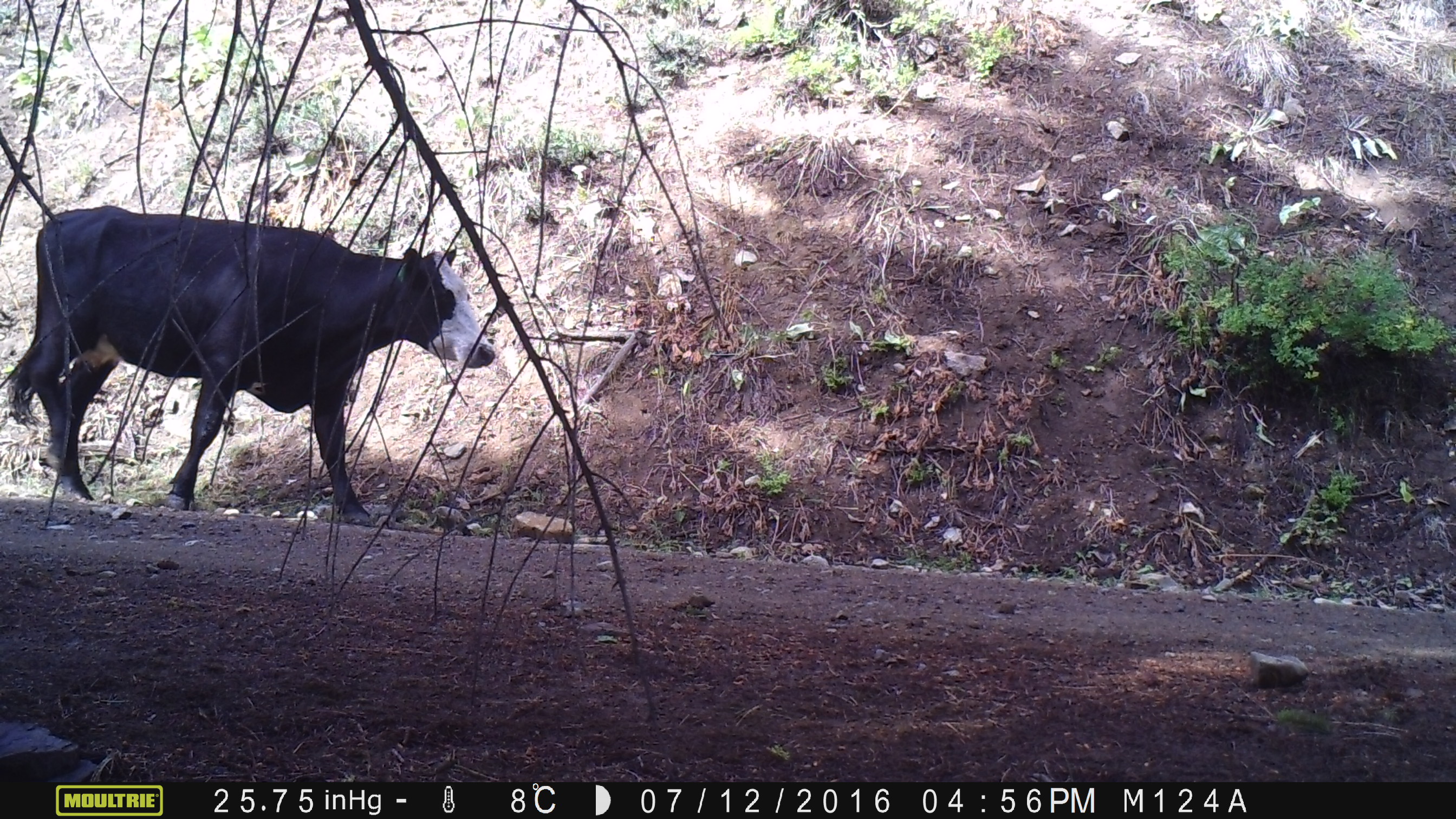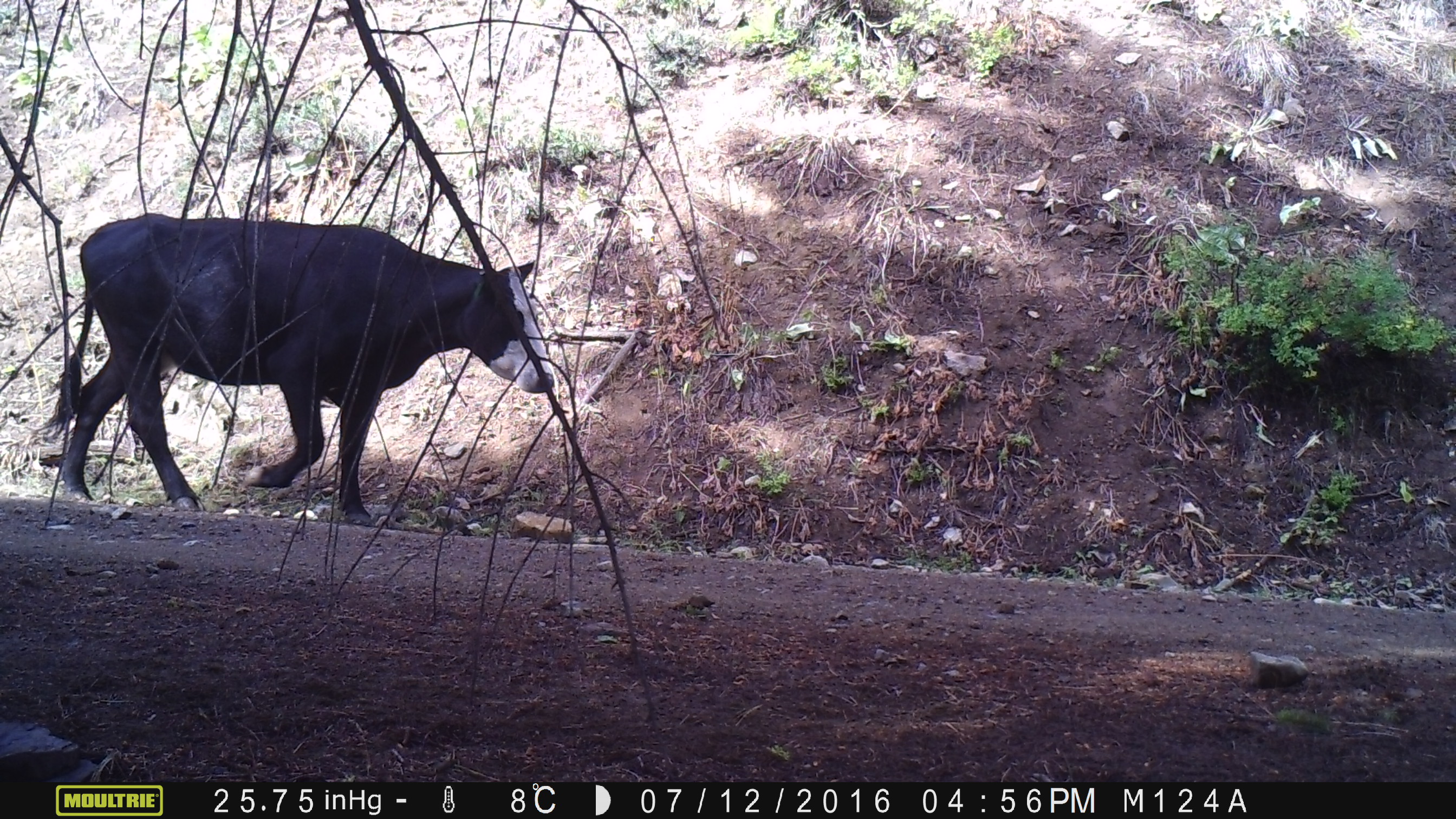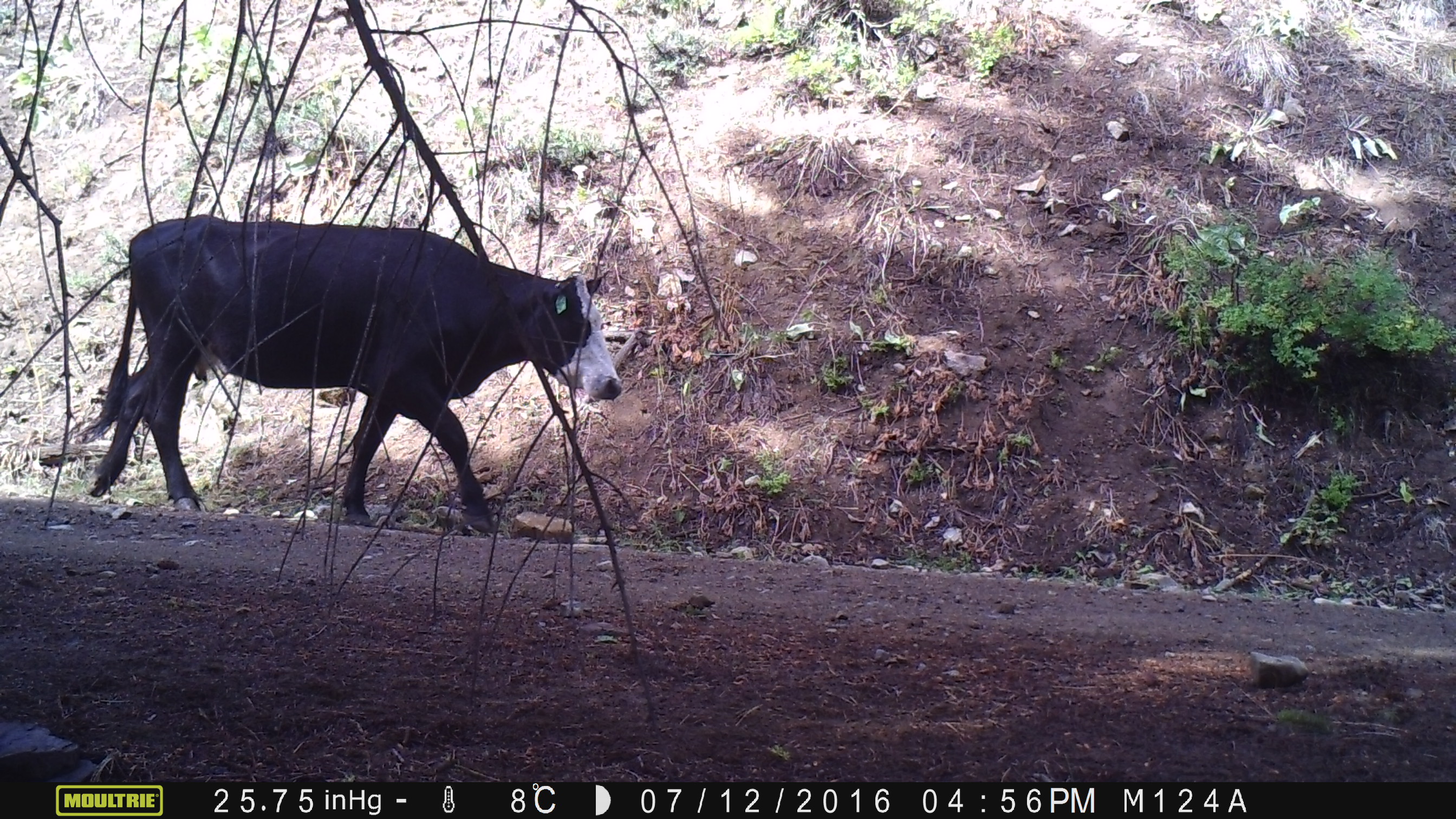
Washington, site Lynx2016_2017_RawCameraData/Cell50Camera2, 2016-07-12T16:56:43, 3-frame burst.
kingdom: Animalia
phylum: Chordata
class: Mammalia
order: Artiodactyla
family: Bovidae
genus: Bos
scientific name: Bos taurus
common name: domestic cattle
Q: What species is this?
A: Domestic cattle (Bos taurus).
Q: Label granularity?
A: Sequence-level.